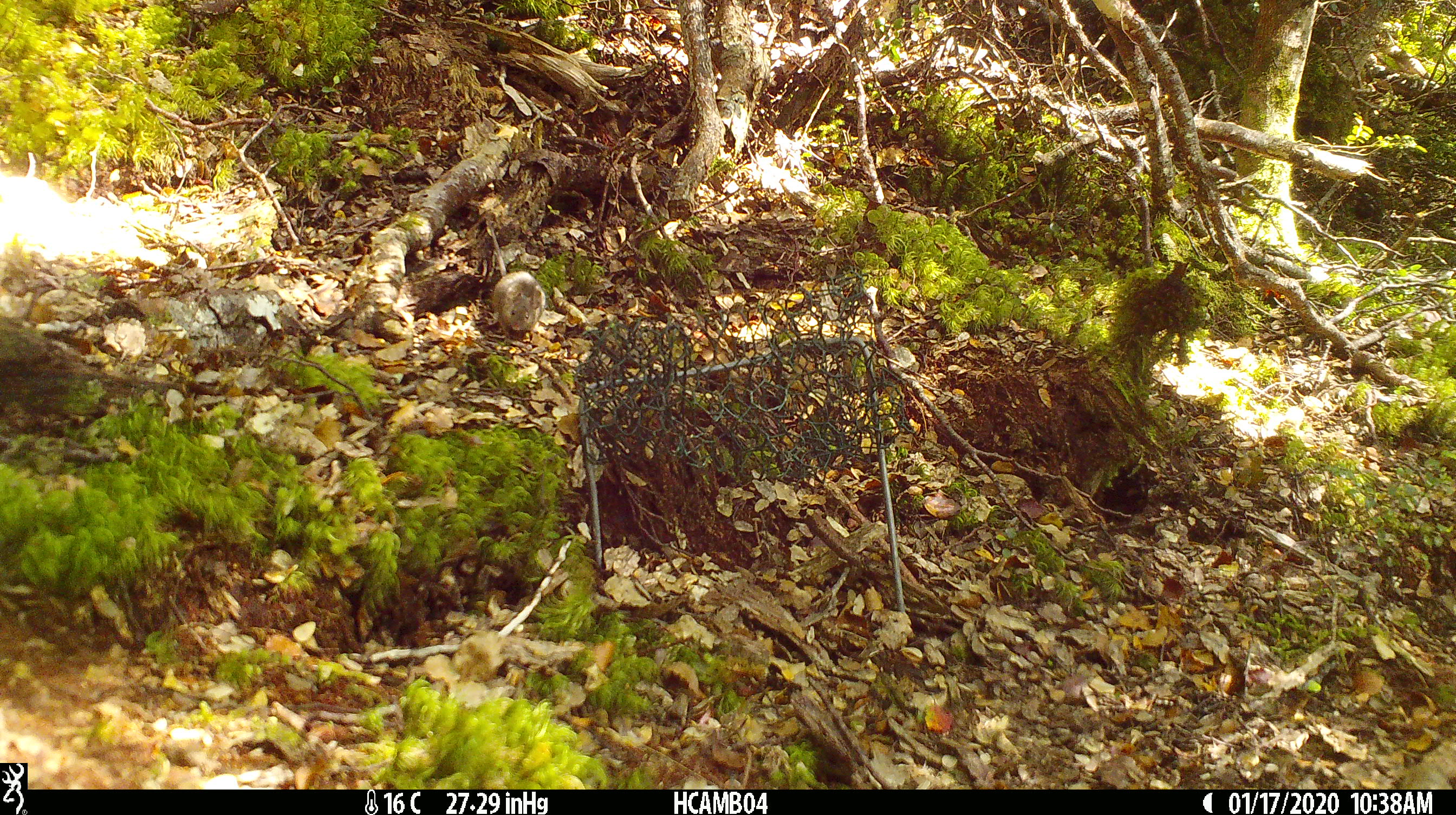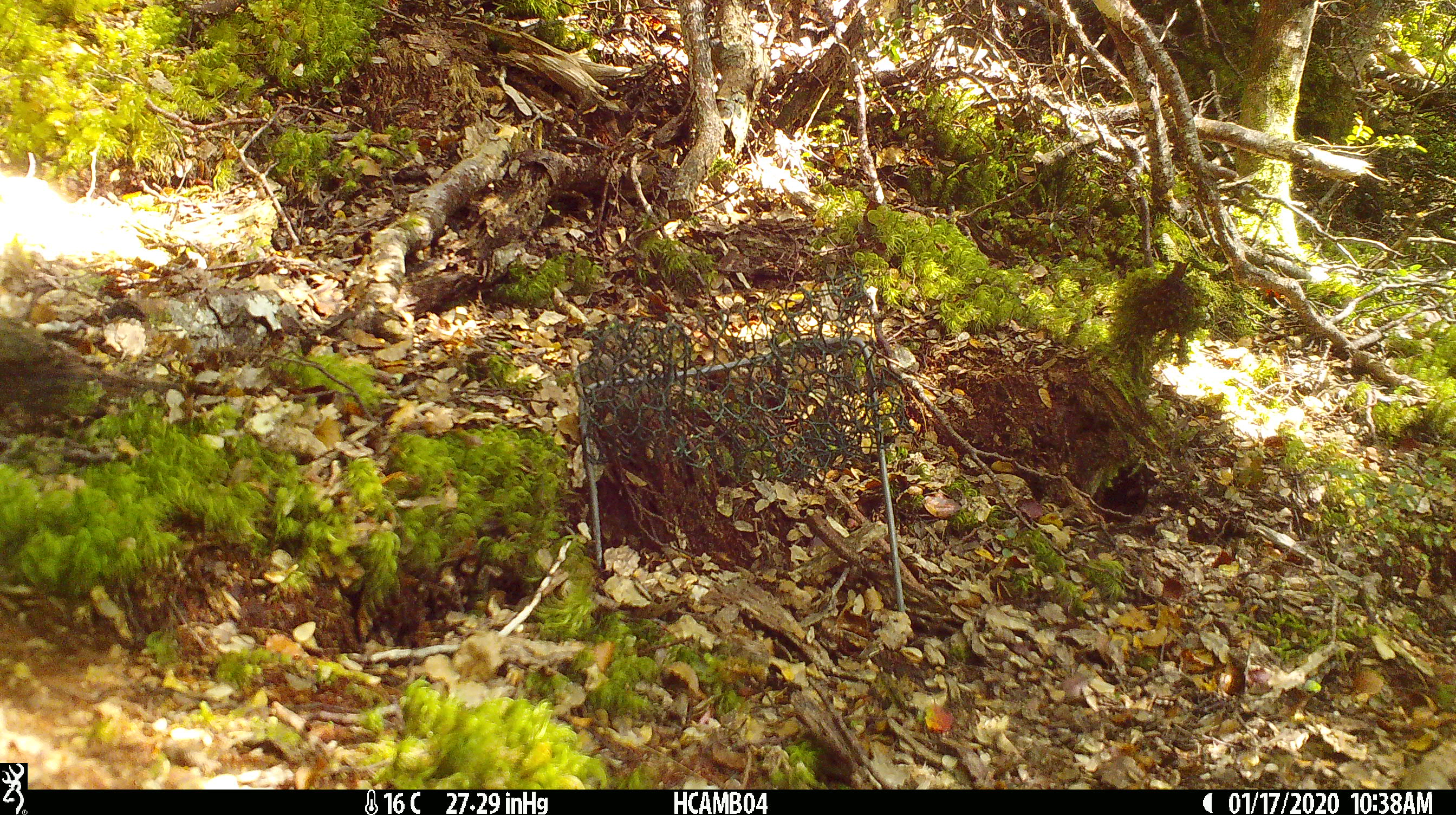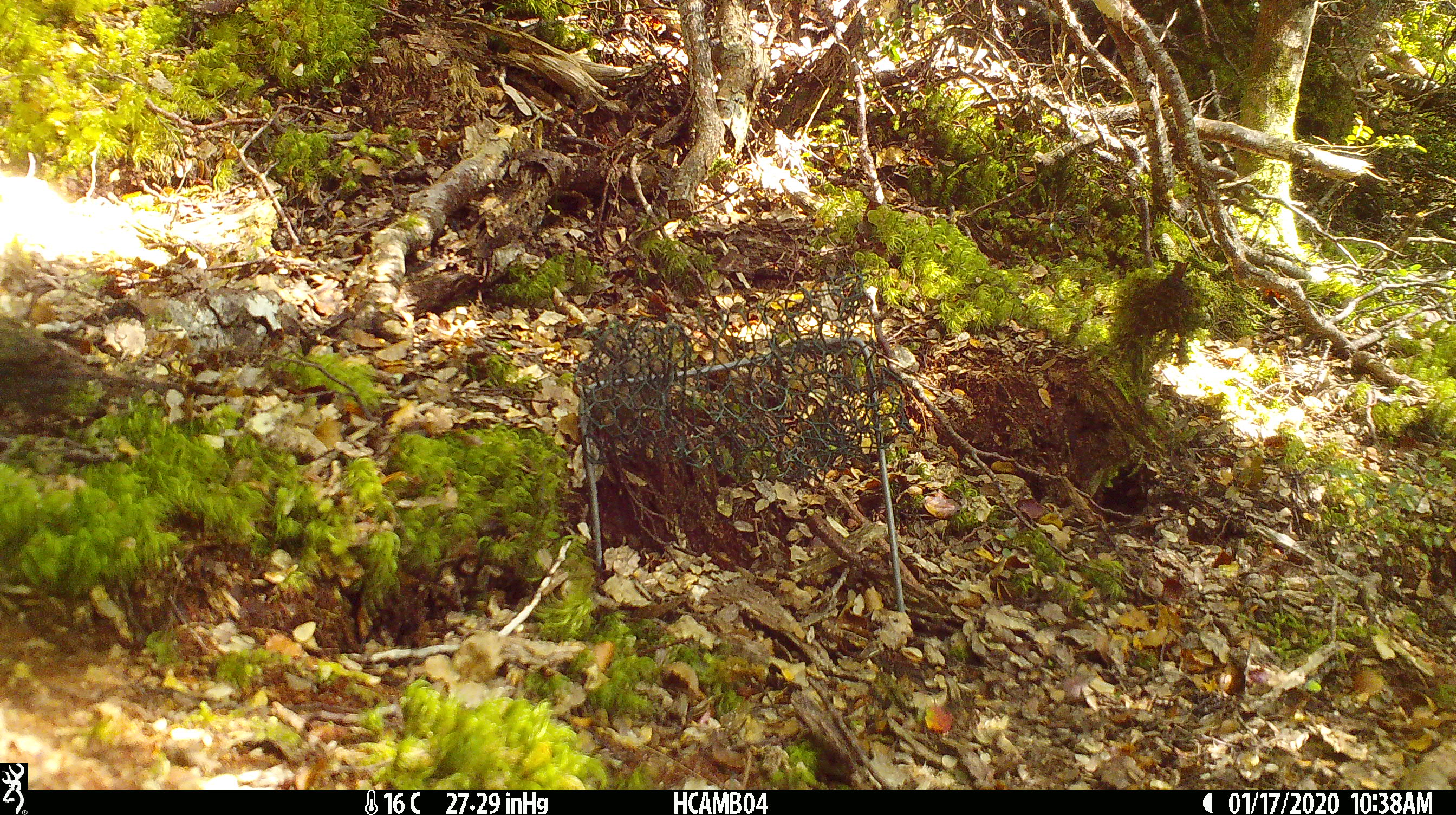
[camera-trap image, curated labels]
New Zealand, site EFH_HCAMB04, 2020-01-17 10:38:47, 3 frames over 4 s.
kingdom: Animalia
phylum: Chordata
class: Mammalia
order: Rodentia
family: Muridae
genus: Mus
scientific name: Mus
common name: mouse